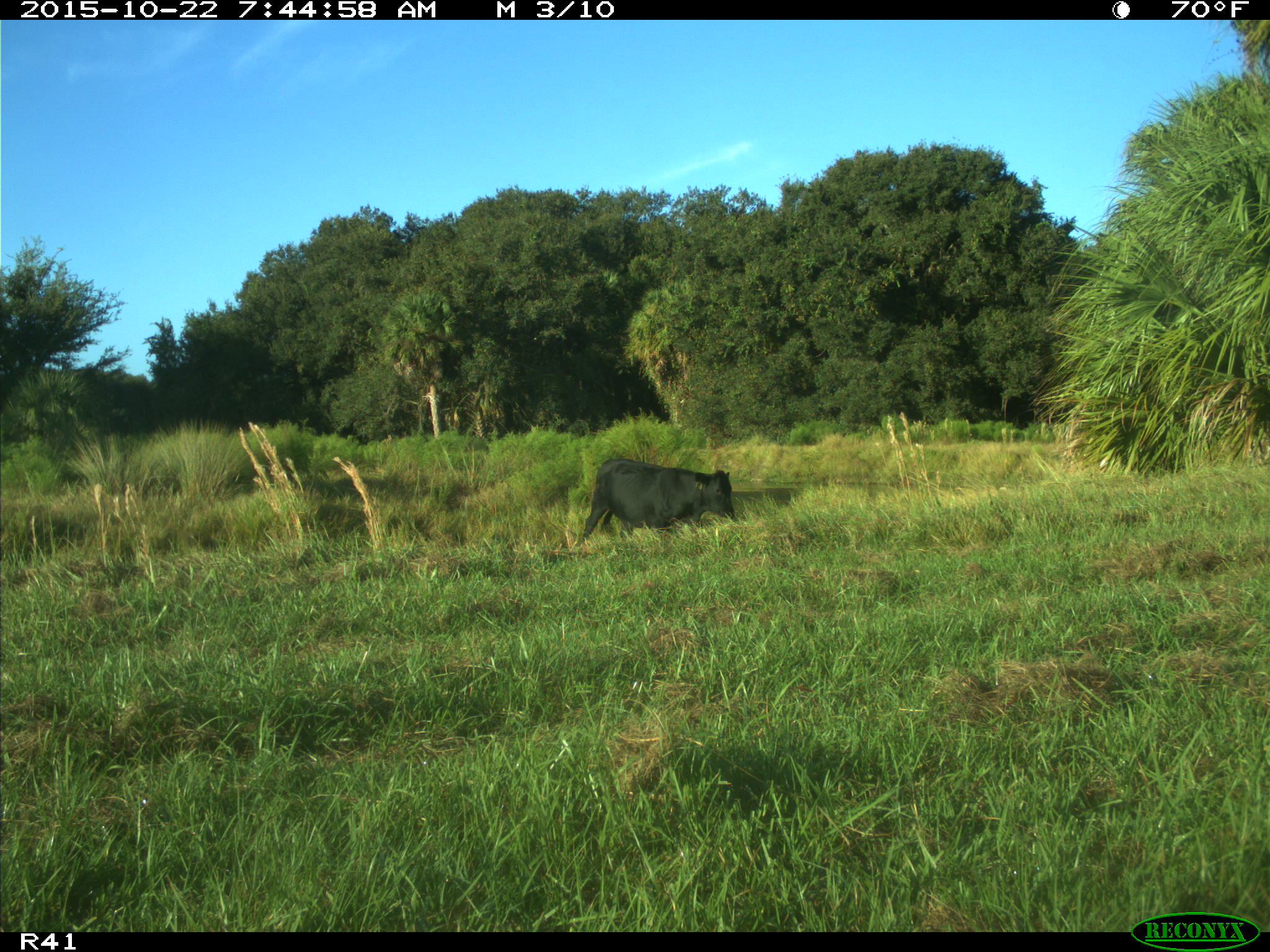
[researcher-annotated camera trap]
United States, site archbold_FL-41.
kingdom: Animalia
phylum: Chordata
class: Mammalia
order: Artiodactyla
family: Bovidae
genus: Bos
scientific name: Bos taurus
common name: domestic cow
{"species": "Bos taurus (domestic cow)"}